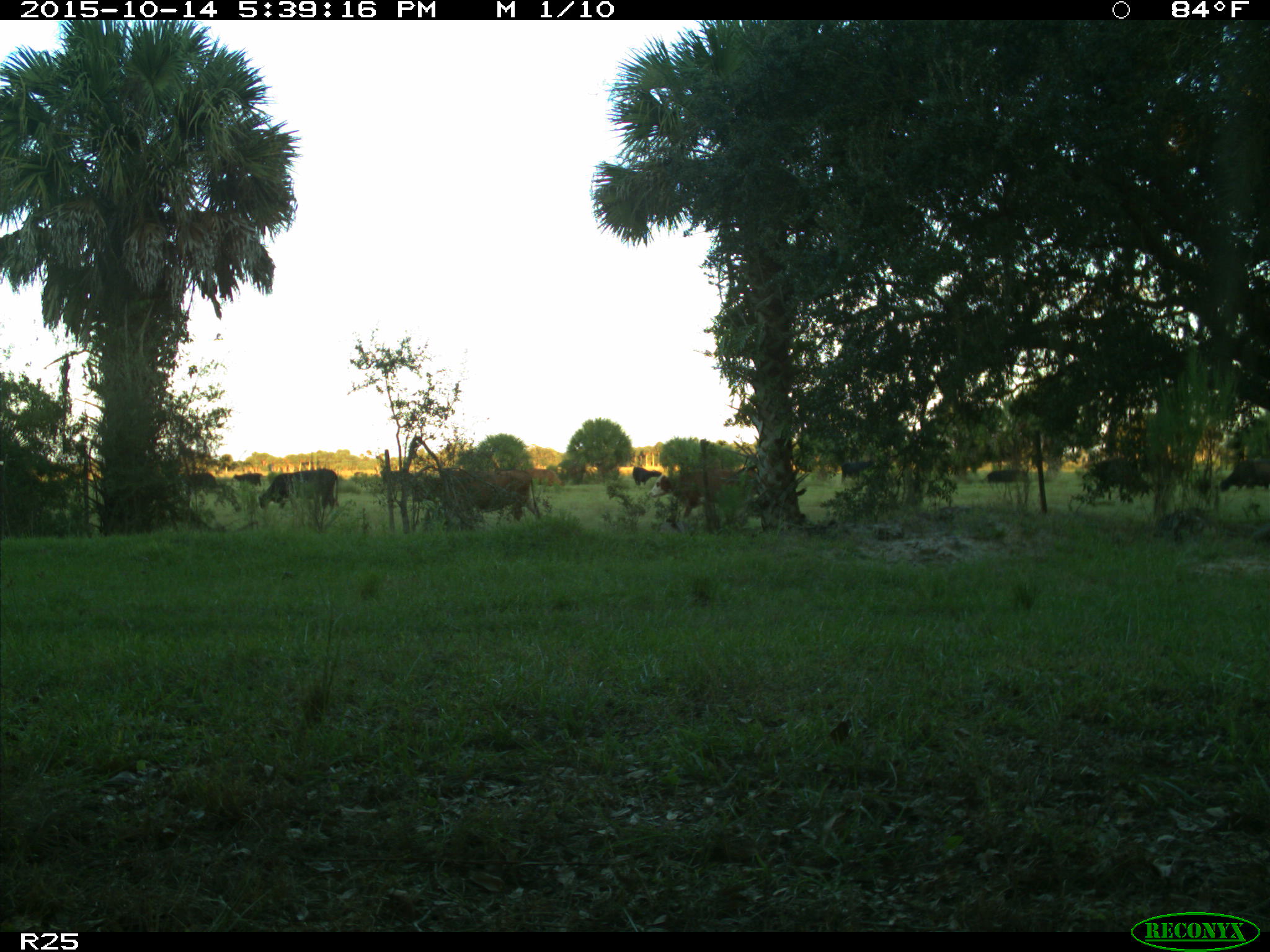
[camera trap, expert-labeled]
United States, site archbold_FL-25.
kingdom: Animalia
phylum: Chordata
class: Mammalia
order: Artiodactyla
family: Bovidae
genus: Bos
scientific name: Bos taurus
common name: domestic cow